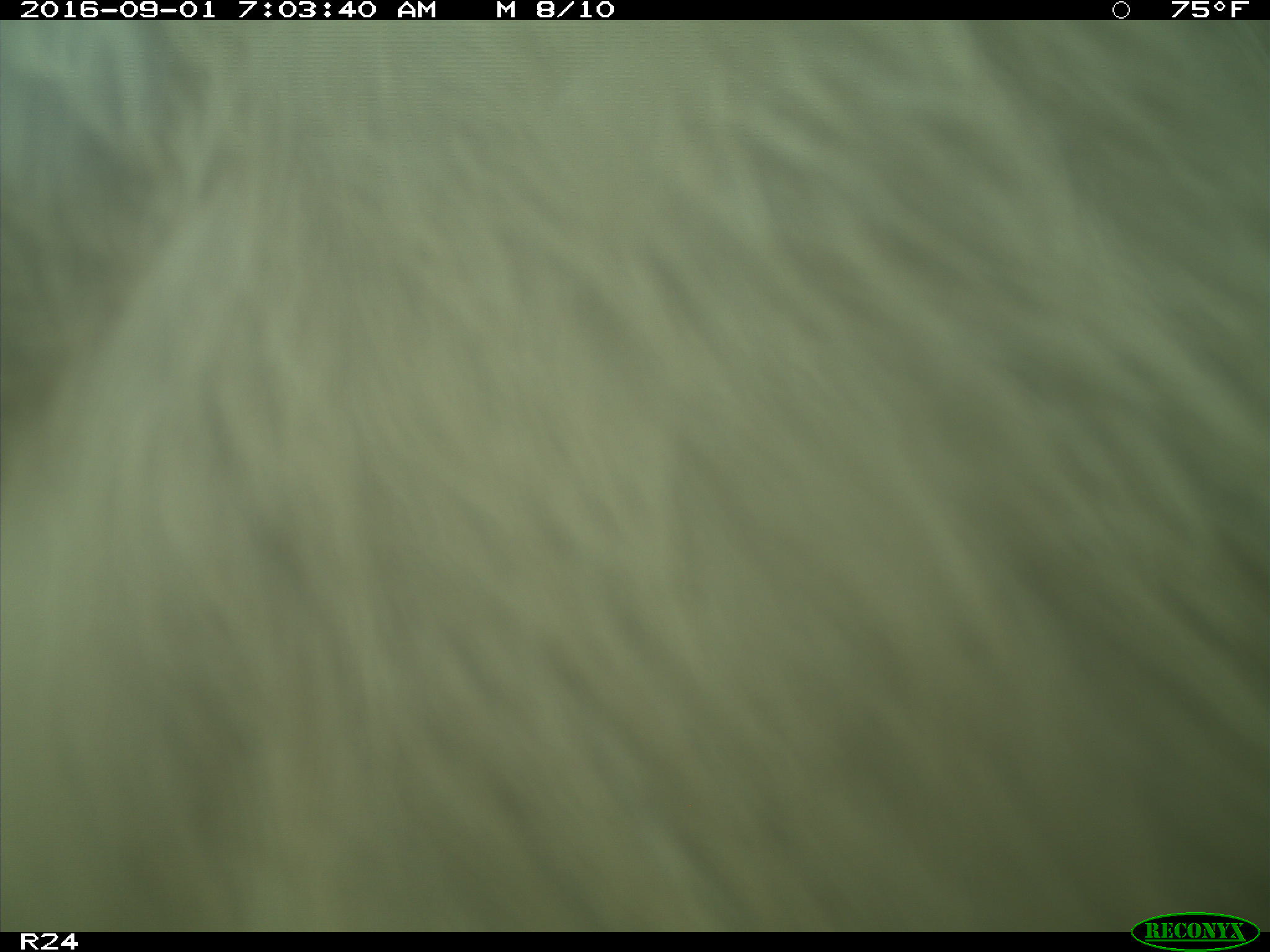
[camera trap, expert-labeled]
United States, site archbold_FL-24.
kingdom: Animalia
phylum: Chordata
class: Mammalia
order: Artiodactyla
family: Bovidae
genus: Bos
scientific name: Bos taurus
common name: domestic cow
Bos taurus (domestic cow).